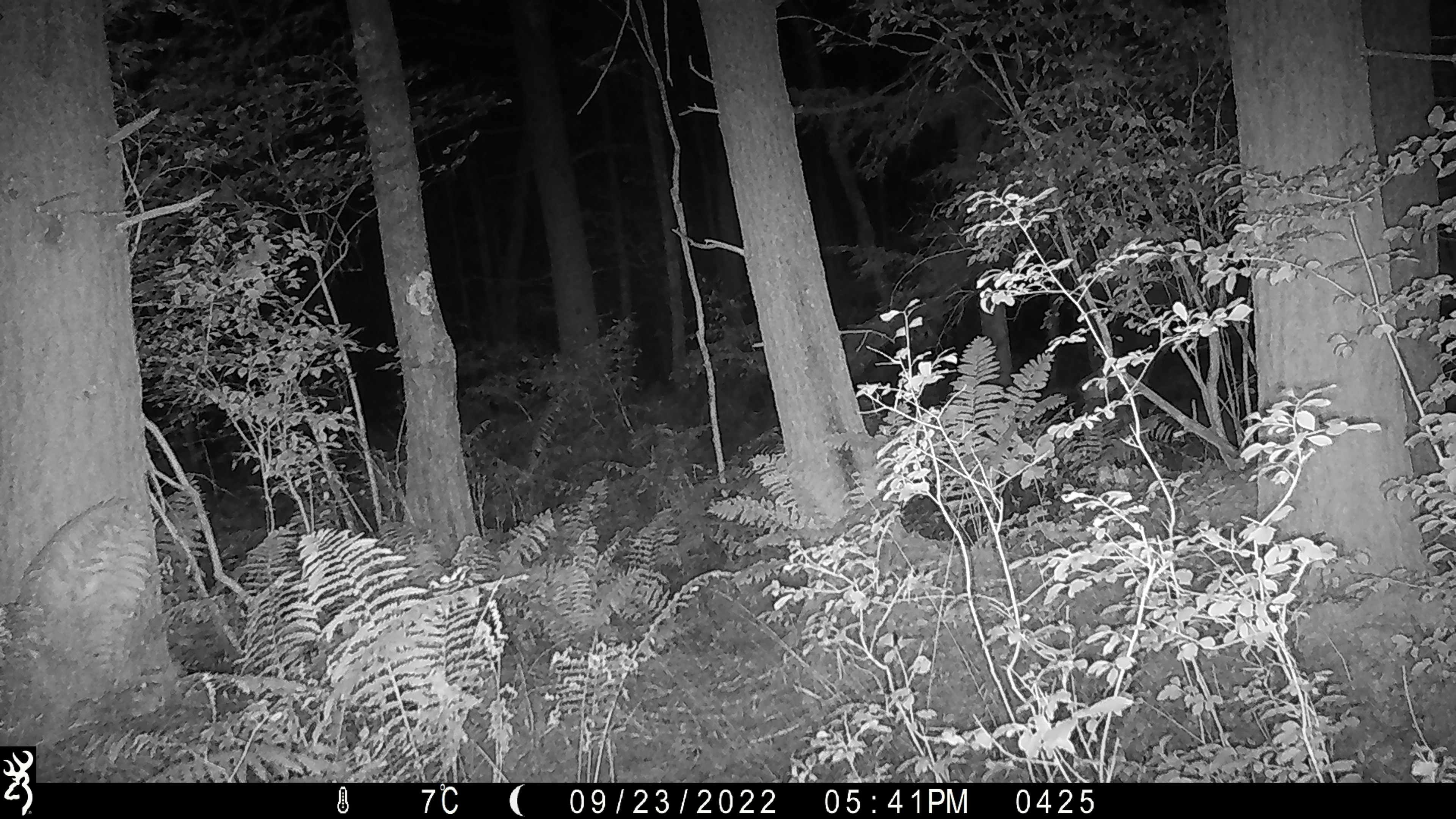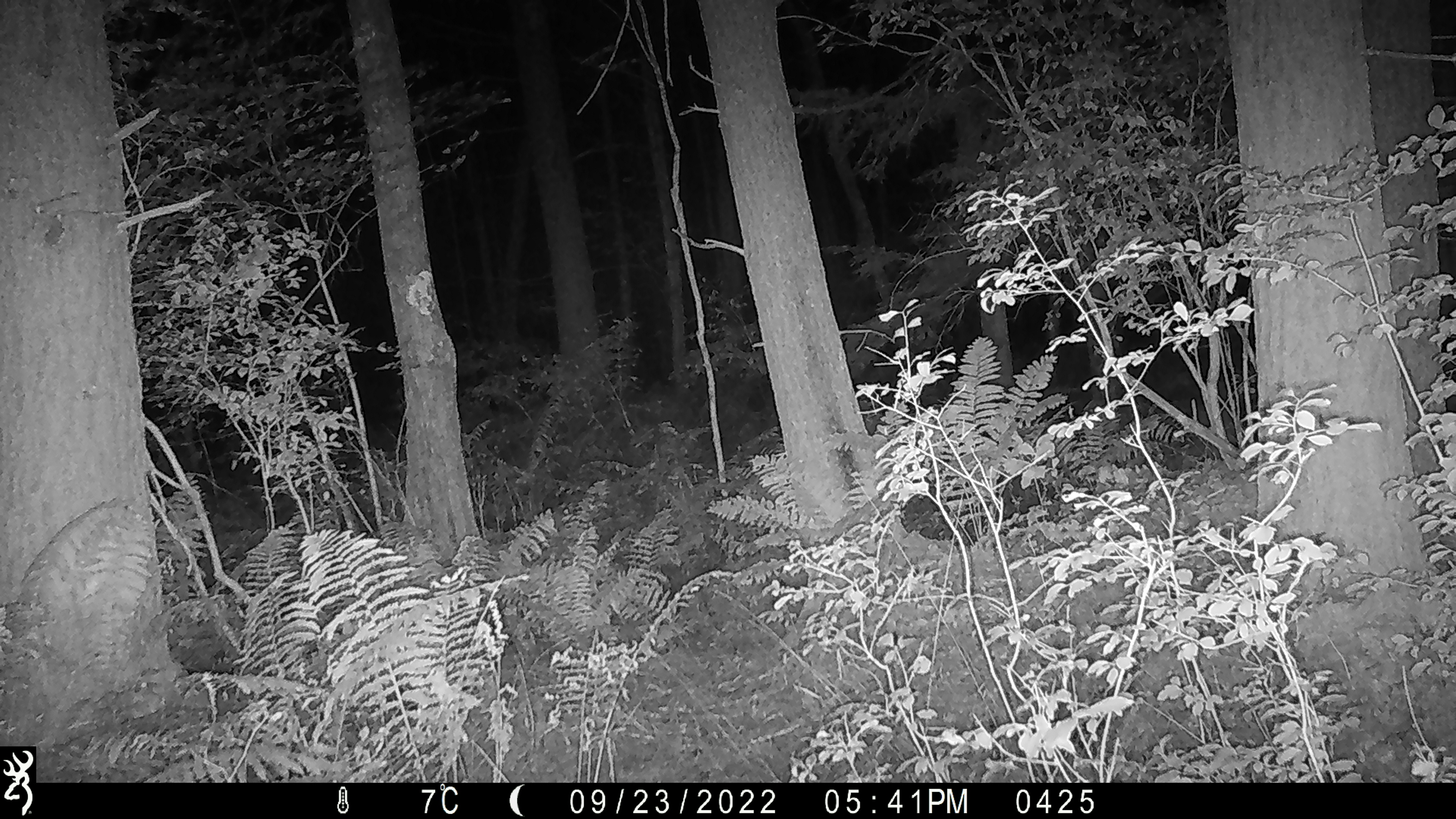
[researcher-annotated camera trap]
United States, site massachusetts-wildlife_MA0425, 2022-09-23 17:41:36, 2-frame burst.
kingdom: Animalia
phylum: Chordata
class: Mammalia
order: Artiodactyla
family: Cervidae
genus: Alces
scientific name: Alces alces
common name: moose